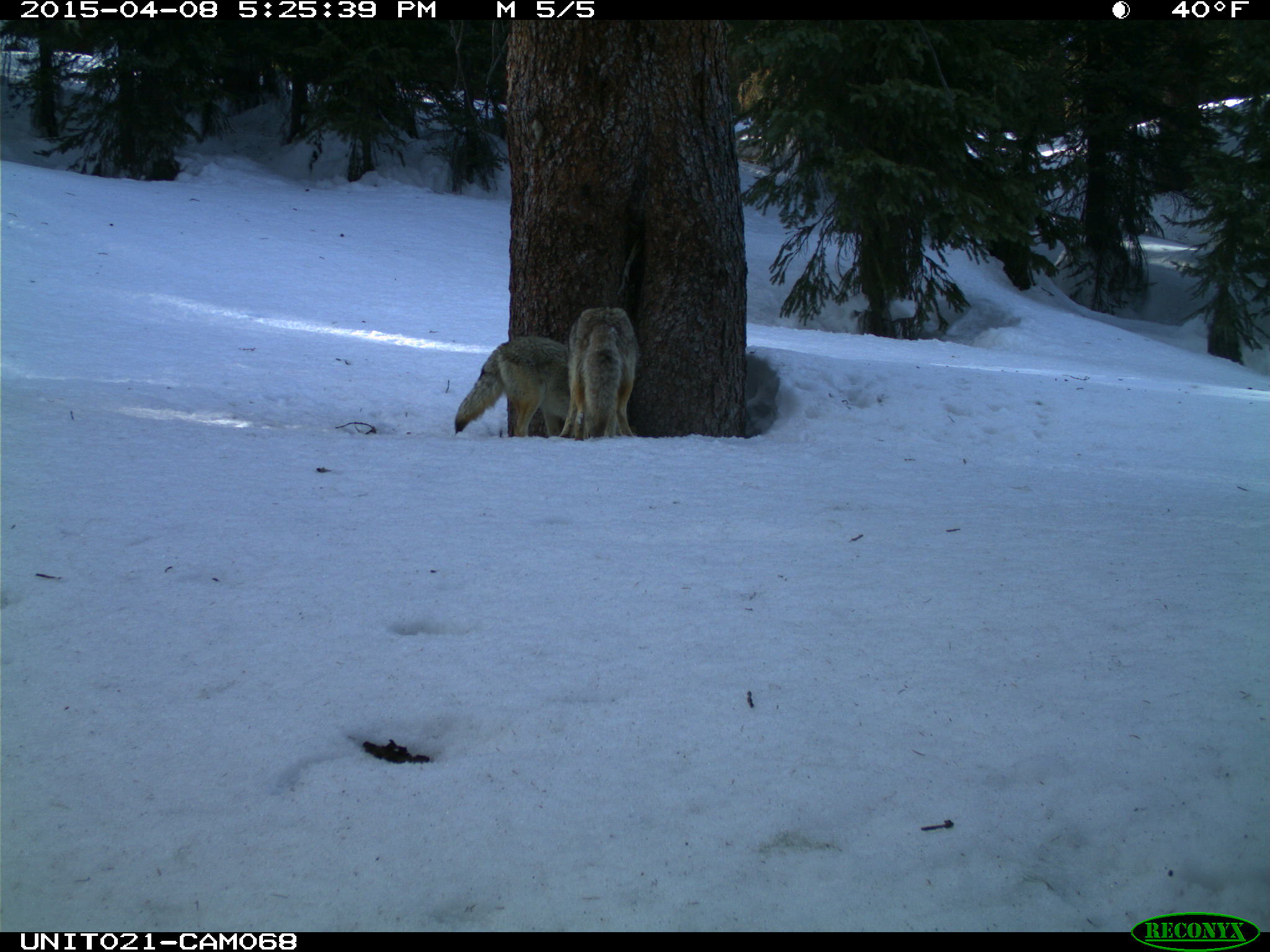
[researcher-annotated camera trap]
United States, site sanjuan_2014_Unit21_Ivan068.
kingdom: Animalia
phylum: Chordata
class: Mammalia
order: Carnivora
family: Canidae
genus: Canis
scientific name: Canis latrans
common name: coyote